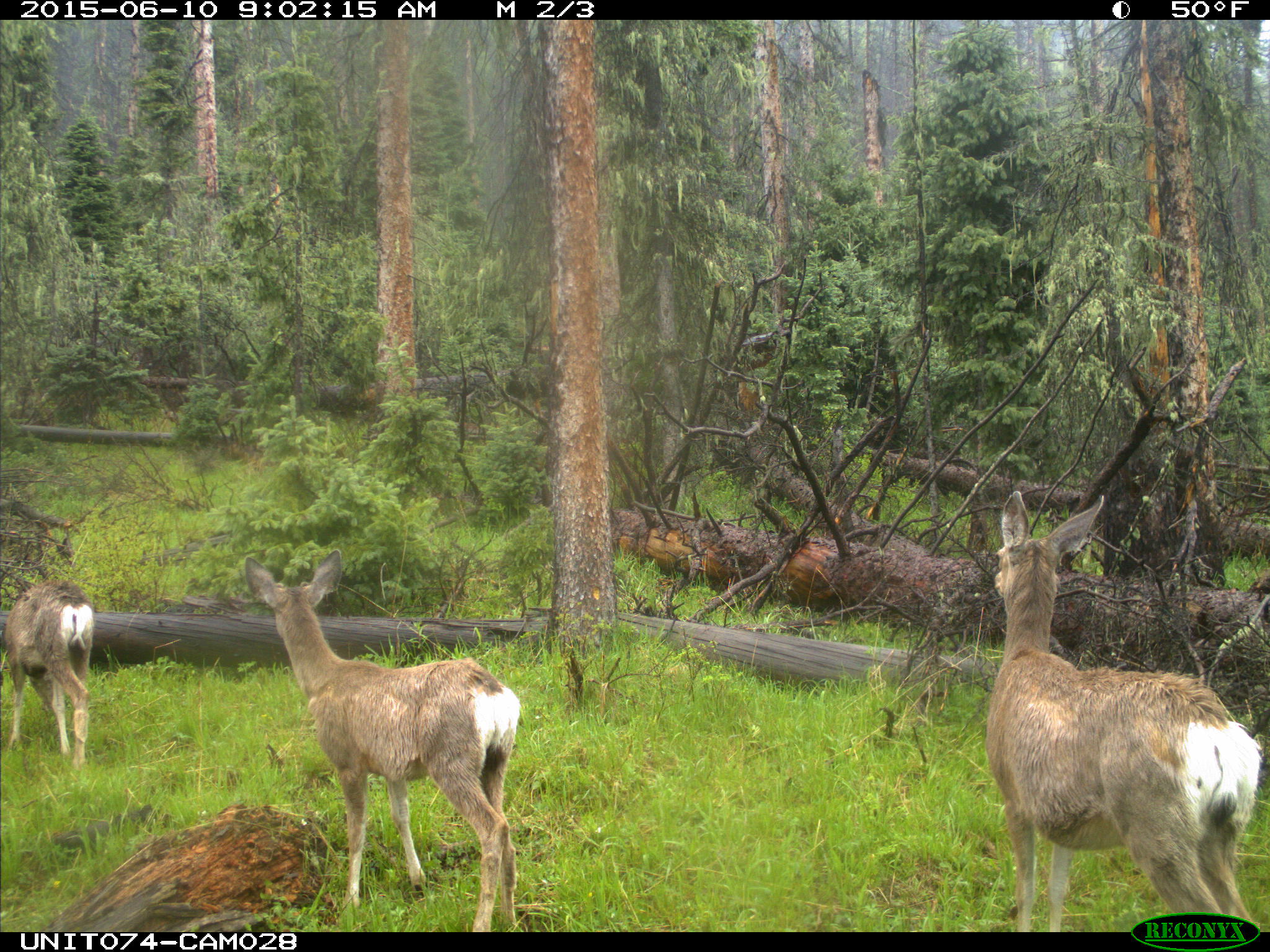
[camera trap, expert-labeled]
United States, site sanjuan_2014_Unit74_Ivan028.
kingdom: Animalia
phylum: Chordata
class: Mammalia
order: Artiodactyla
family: Cervidae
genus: Odocoileus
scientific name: Odocoileus hemionus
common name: mule deer